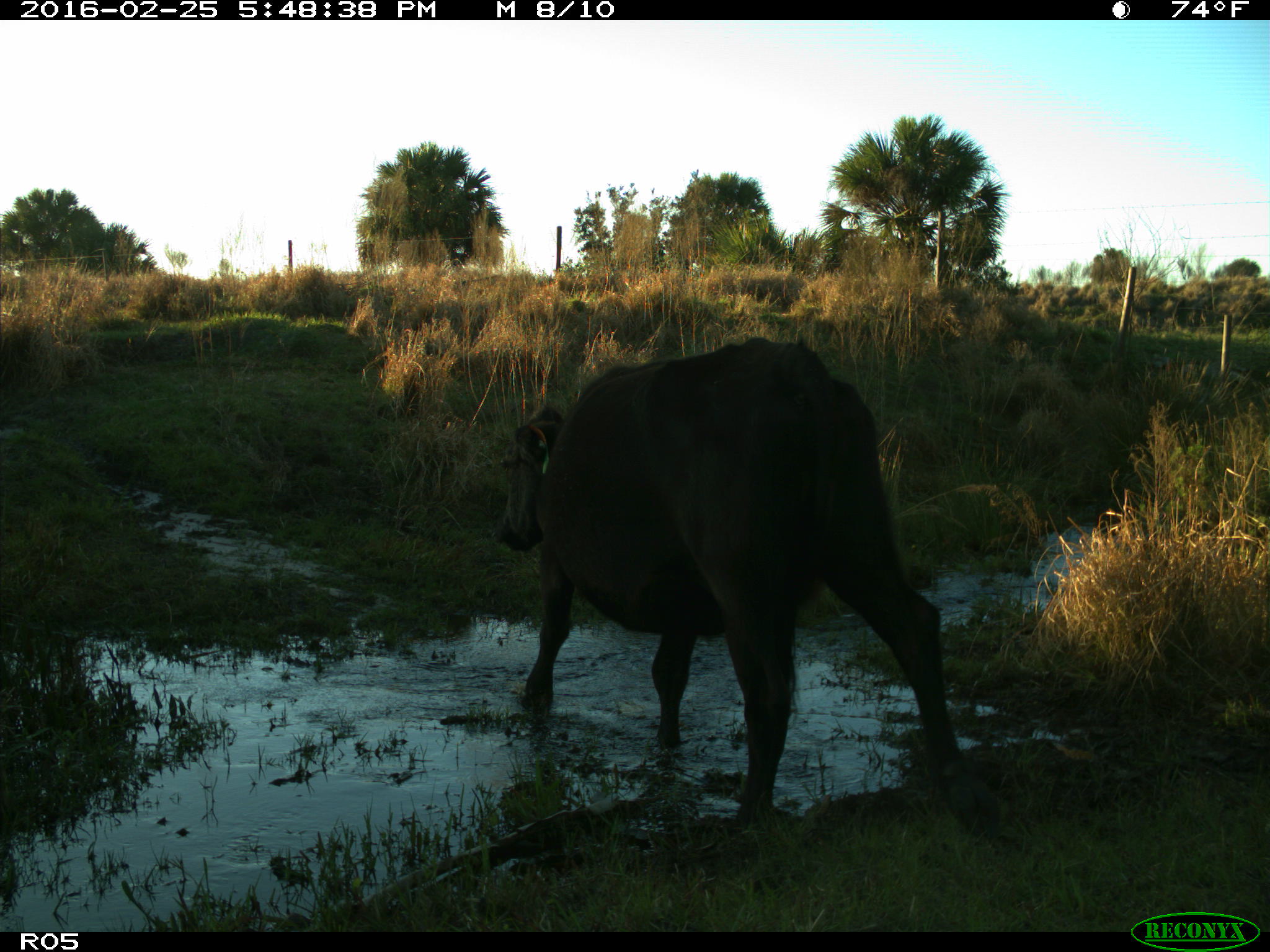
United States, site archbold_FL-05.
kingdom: Animalia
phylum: Chordata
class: Mammalia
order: Artiodactyla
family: Bovidae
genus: Bos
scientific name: Bos taurus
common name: domestic cow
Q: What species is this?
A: Bos taurus (domestic cow).